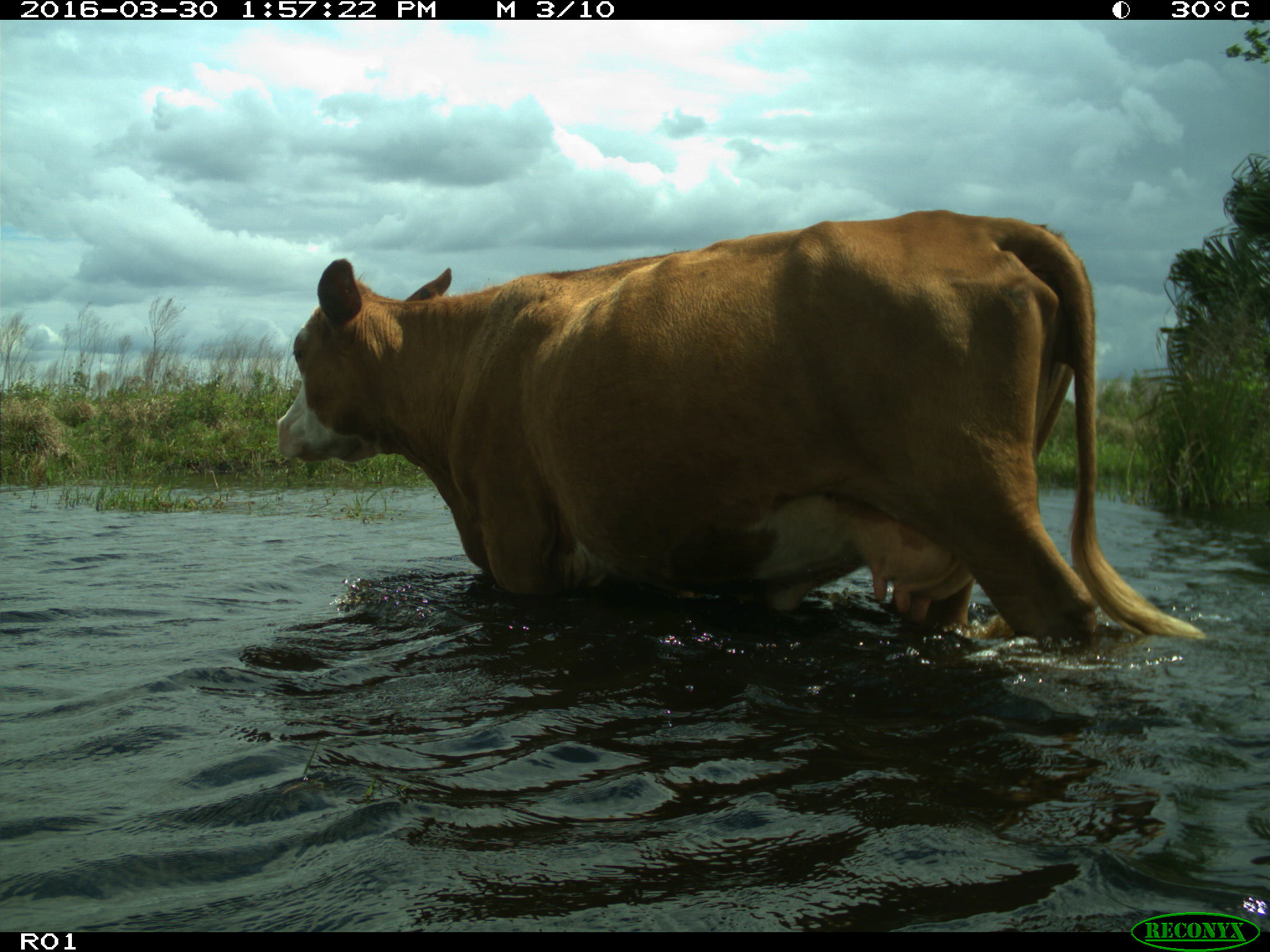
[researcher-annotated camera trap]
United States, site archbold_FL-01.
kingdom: Animalia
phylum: Chordata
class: Mammalia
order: Artiodactyla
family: Bovidae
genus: Bos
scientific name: Bos taurus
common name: domestic cow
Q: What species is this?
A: Bos taurus (domestic cow).